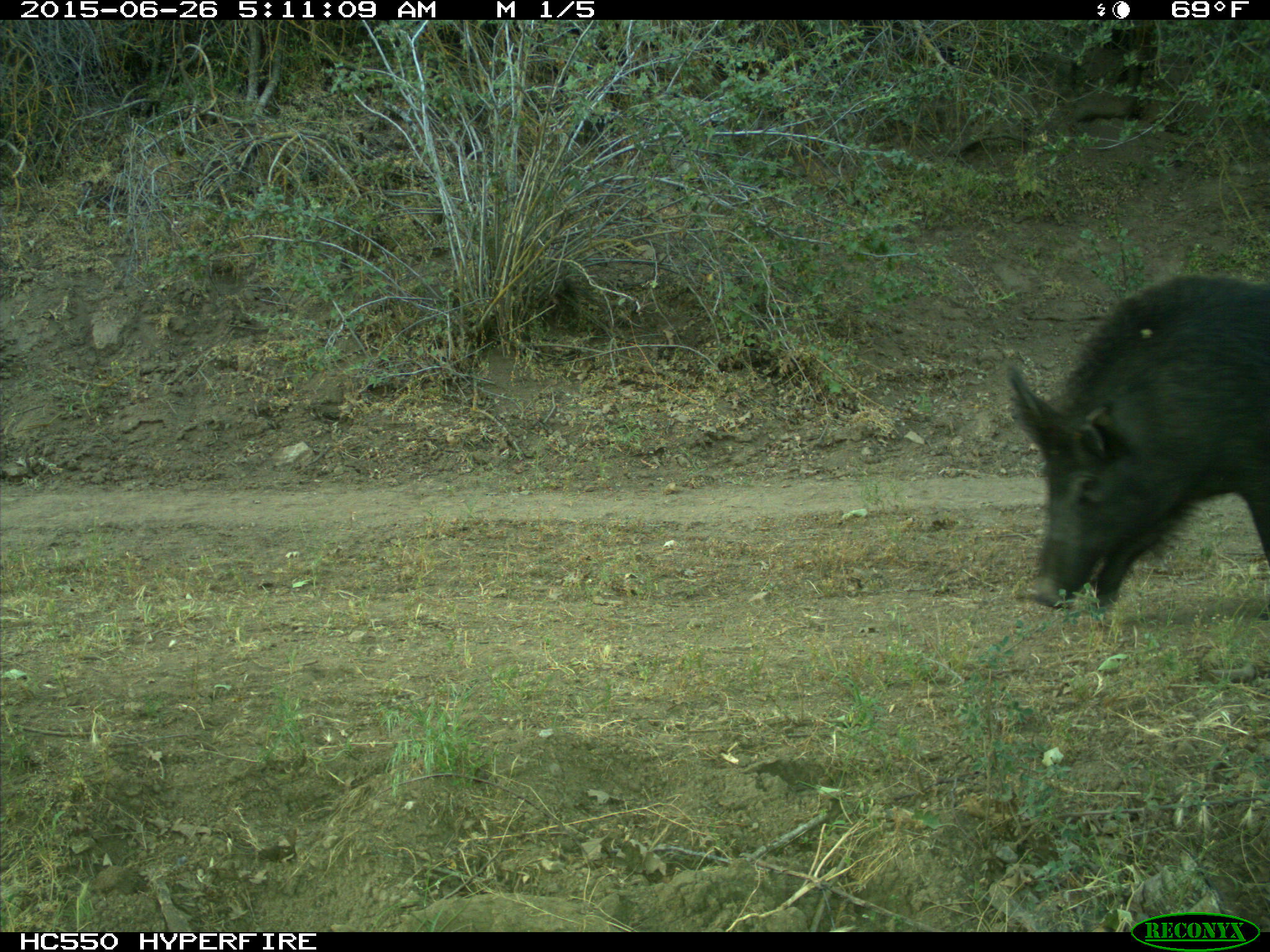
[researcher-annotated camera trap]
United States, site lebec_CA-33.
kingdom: Animalia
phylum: Chordata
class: Mammalia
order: Artiodactyla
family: Suidae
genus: Sus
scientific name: Sus scrofa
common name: wild boar